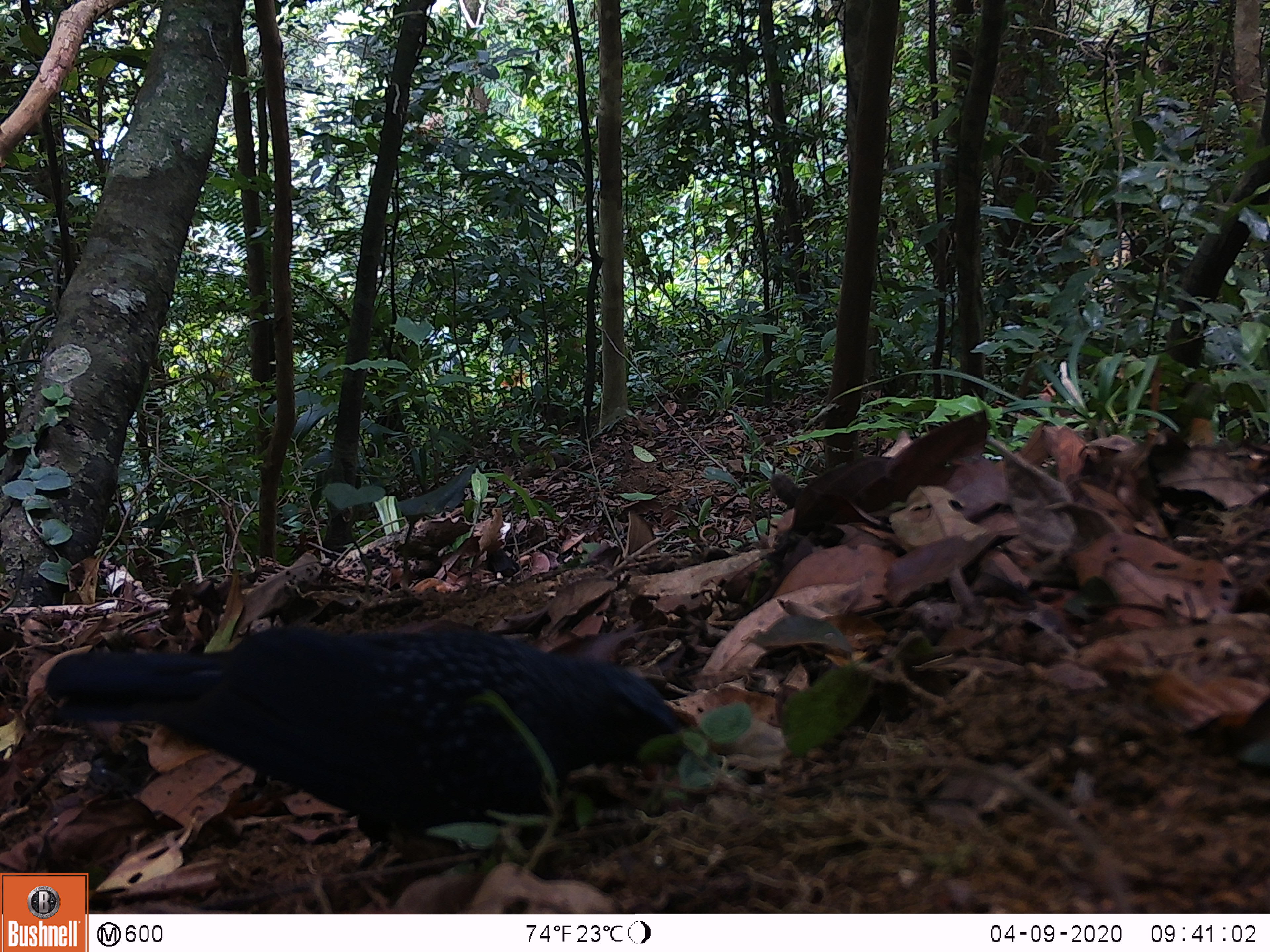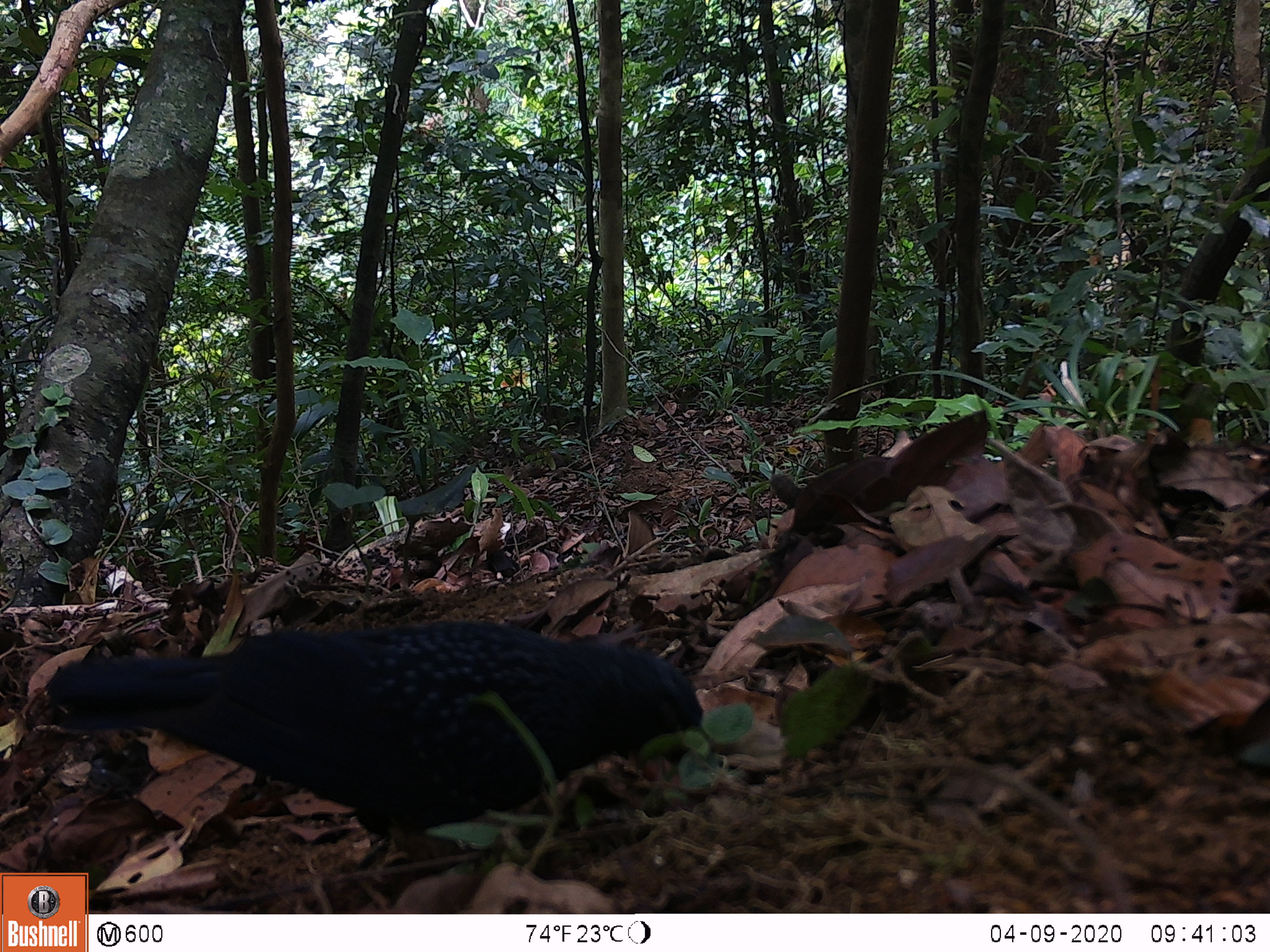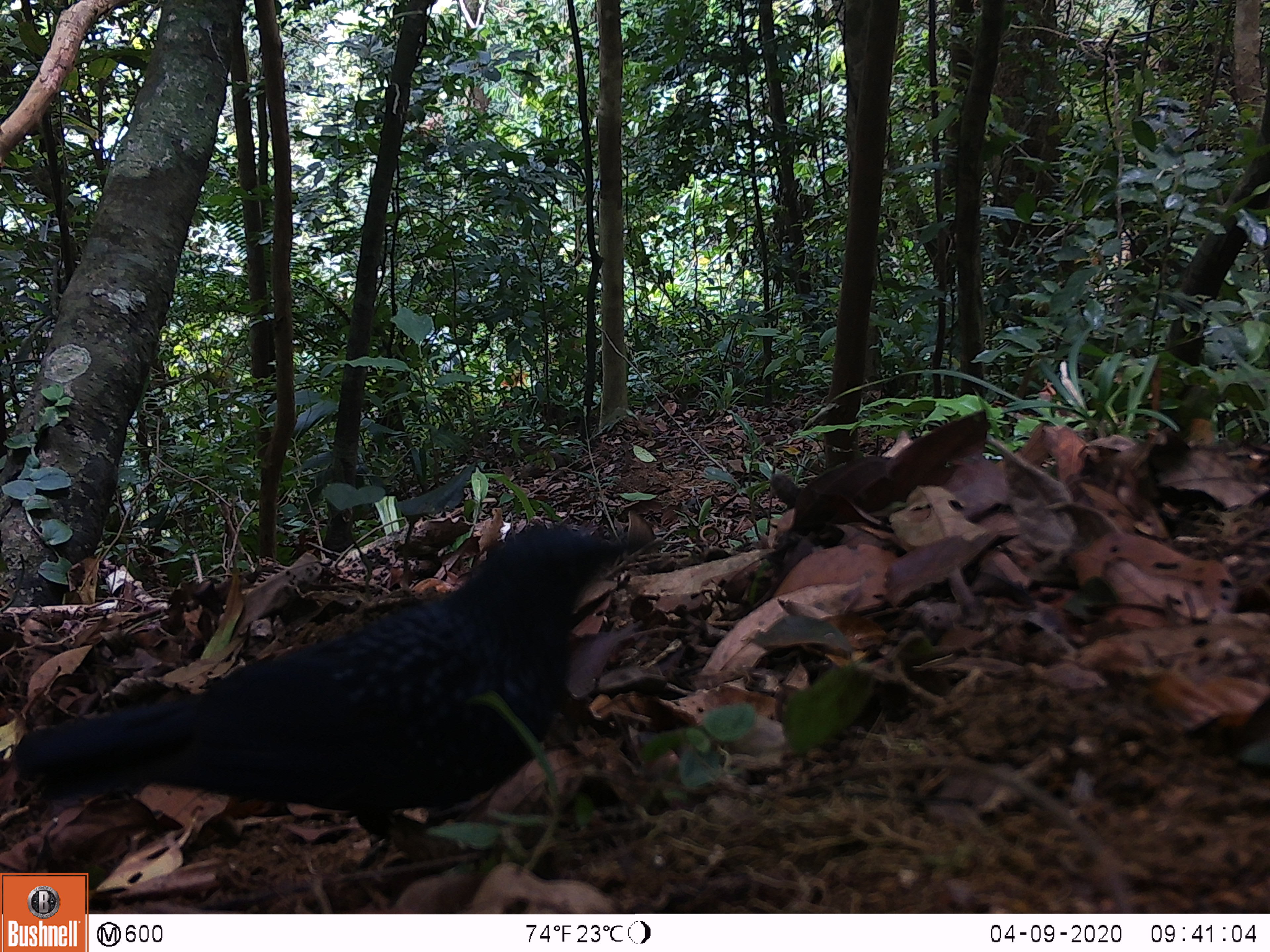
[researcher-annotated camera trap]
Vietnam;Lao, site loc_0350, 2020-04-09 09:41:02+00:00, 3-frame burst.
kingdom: Animalia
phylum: Chordata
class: Aves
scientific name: Aves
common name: bird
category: unidentified bird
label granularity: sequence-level